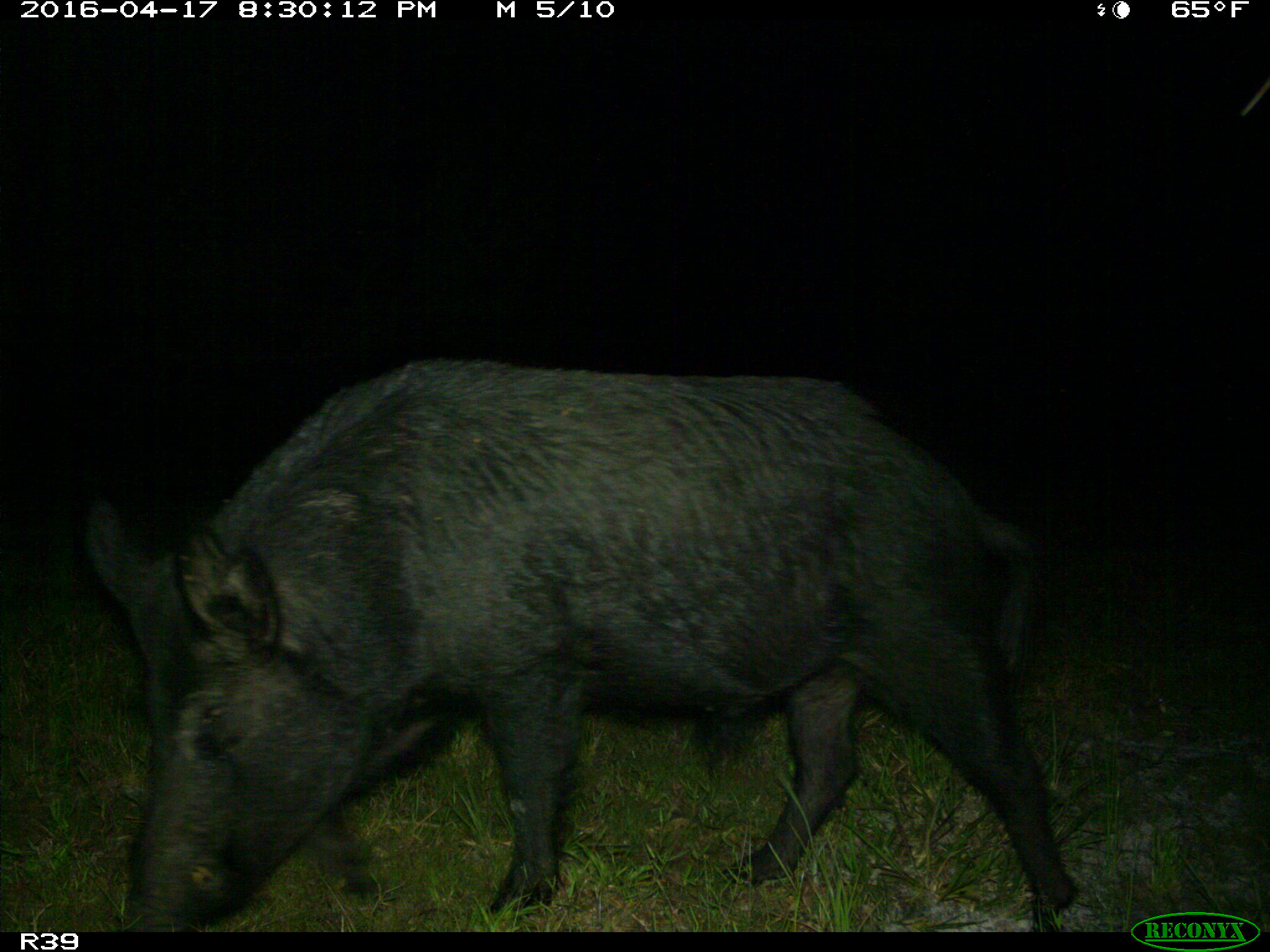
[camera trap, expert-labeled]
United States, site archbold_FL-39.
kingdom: Animalia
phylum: Chordata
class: Mammalia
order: Artiodactyla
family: Suidae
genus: Sus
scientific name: Sus scrofa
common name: wild boar